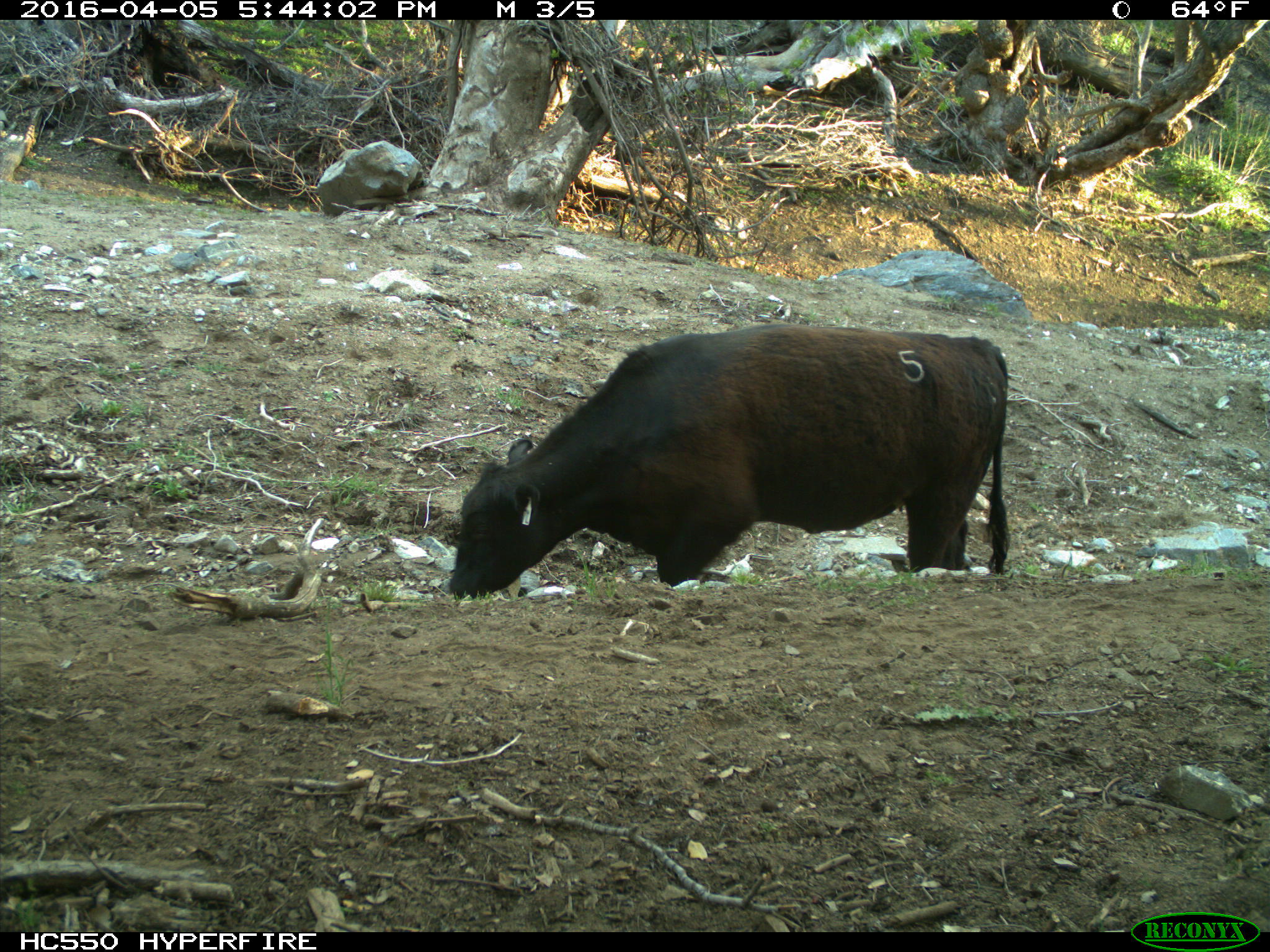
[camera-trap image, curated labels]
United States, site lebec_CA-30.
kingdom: Animalia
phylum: Chordata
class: Mammalia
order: Artiodactyla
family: Bovidae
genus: Bos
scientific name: Bos taurus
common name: domestic cow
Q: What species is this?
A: Bos taurus (domestic cow).